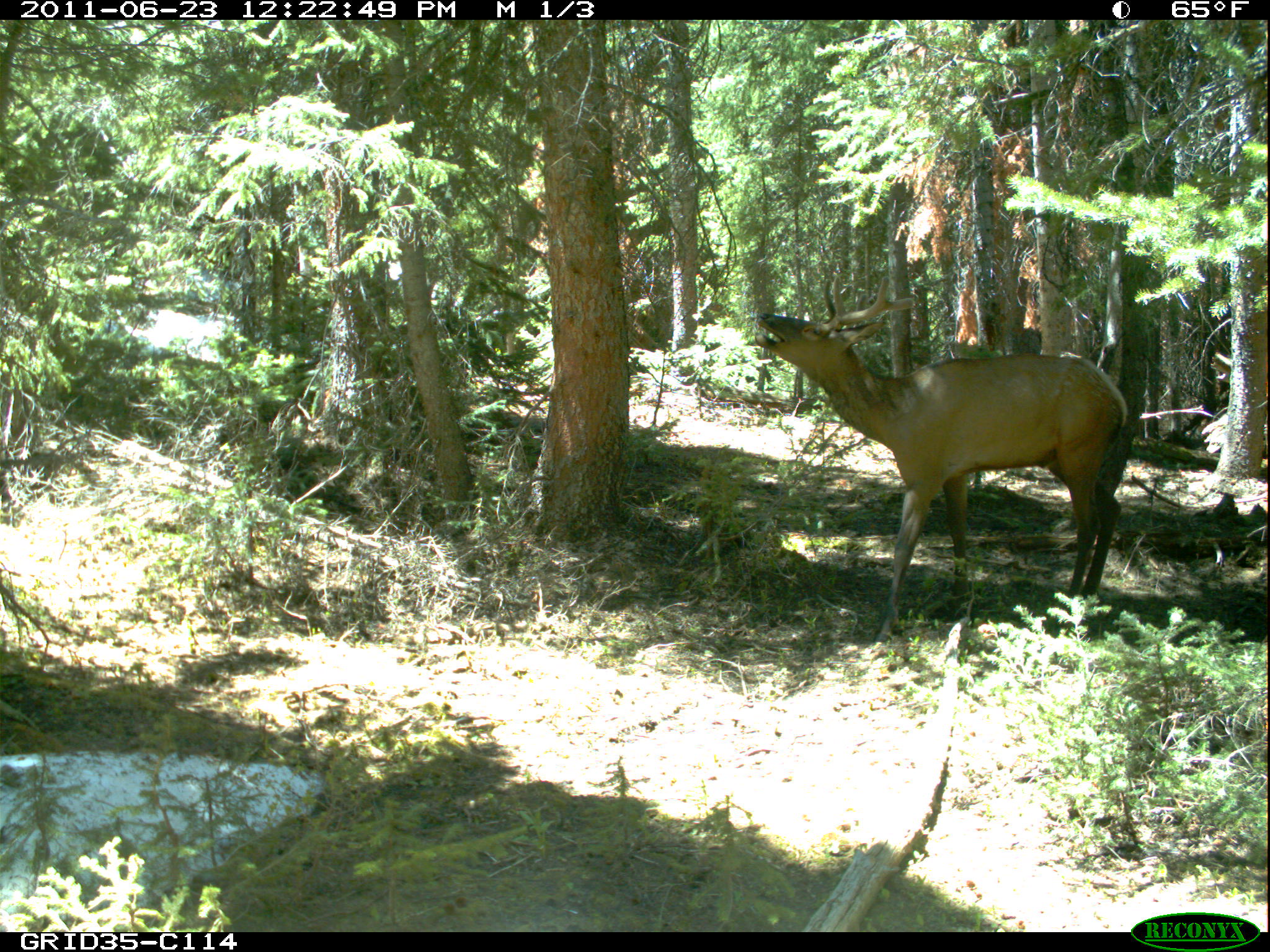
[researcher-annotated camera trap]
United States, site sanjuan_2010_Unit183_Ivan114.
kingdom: Animalia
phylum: Chordata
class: Mammalia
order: Artiodactyla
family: Cervidae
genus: Cervus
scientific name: Cervus elaphus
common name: red deer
Cervus elaphus (red deer).